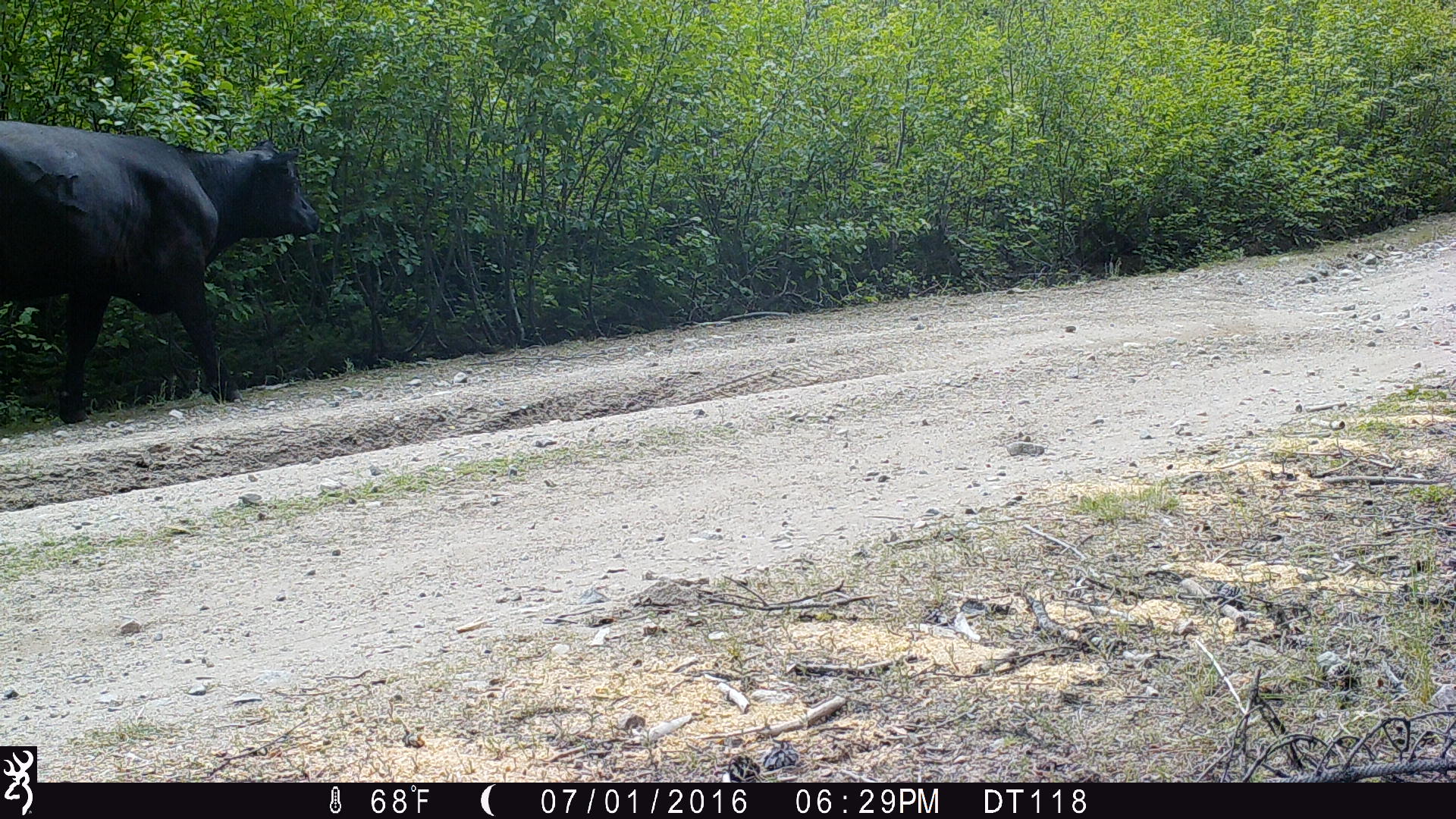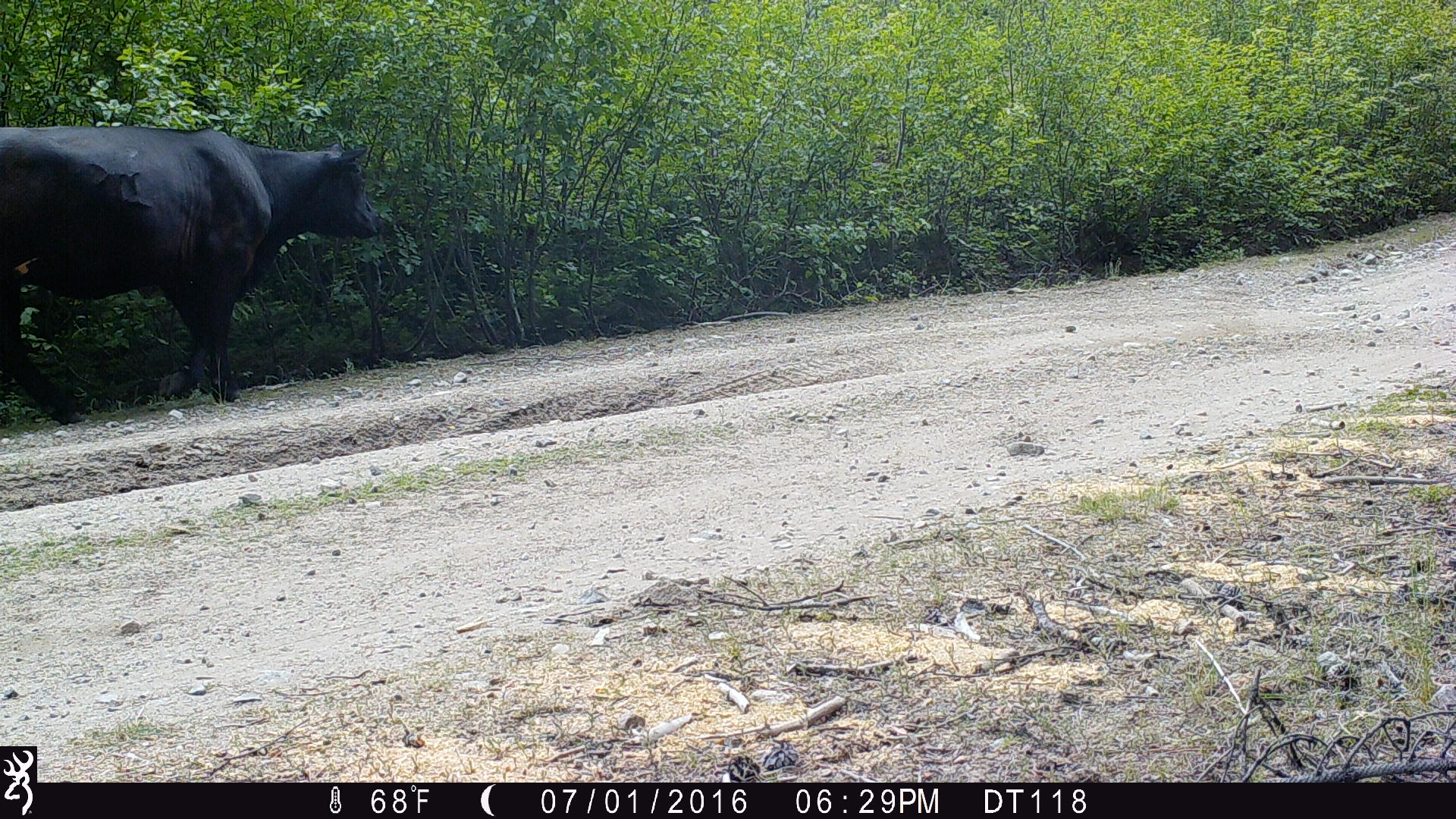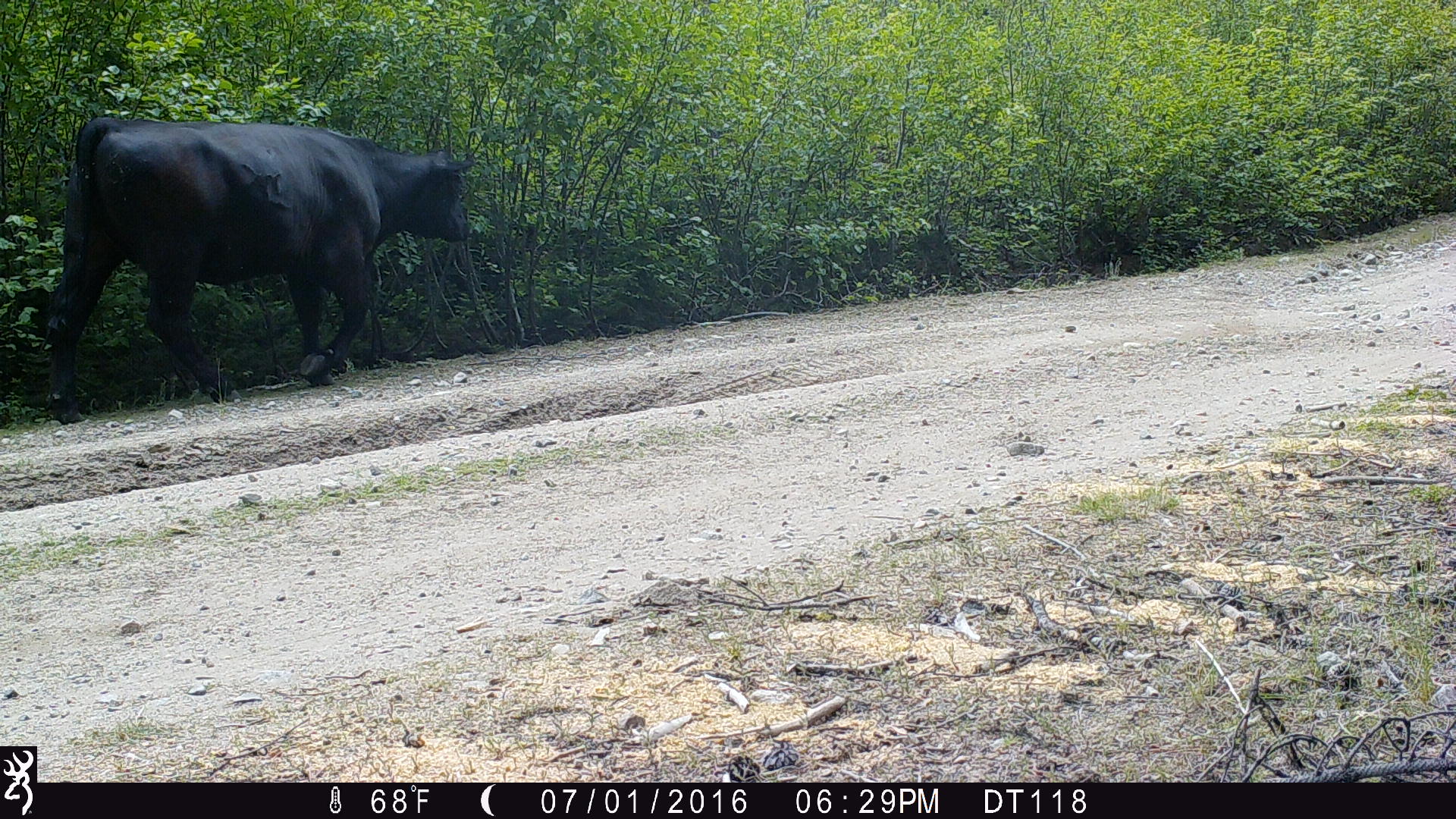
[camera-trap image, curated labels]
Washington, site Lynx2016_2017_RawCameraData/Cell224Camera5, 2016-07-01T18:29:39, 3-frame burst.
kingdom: Animalia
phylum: Chordata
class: Mammalia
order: Artiodactyla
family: Bovidae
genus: Bos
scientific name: Bos taurus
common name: domestic cattle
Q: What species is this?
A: Domestic cattle (Bos taurus).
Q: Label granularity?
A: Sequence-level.